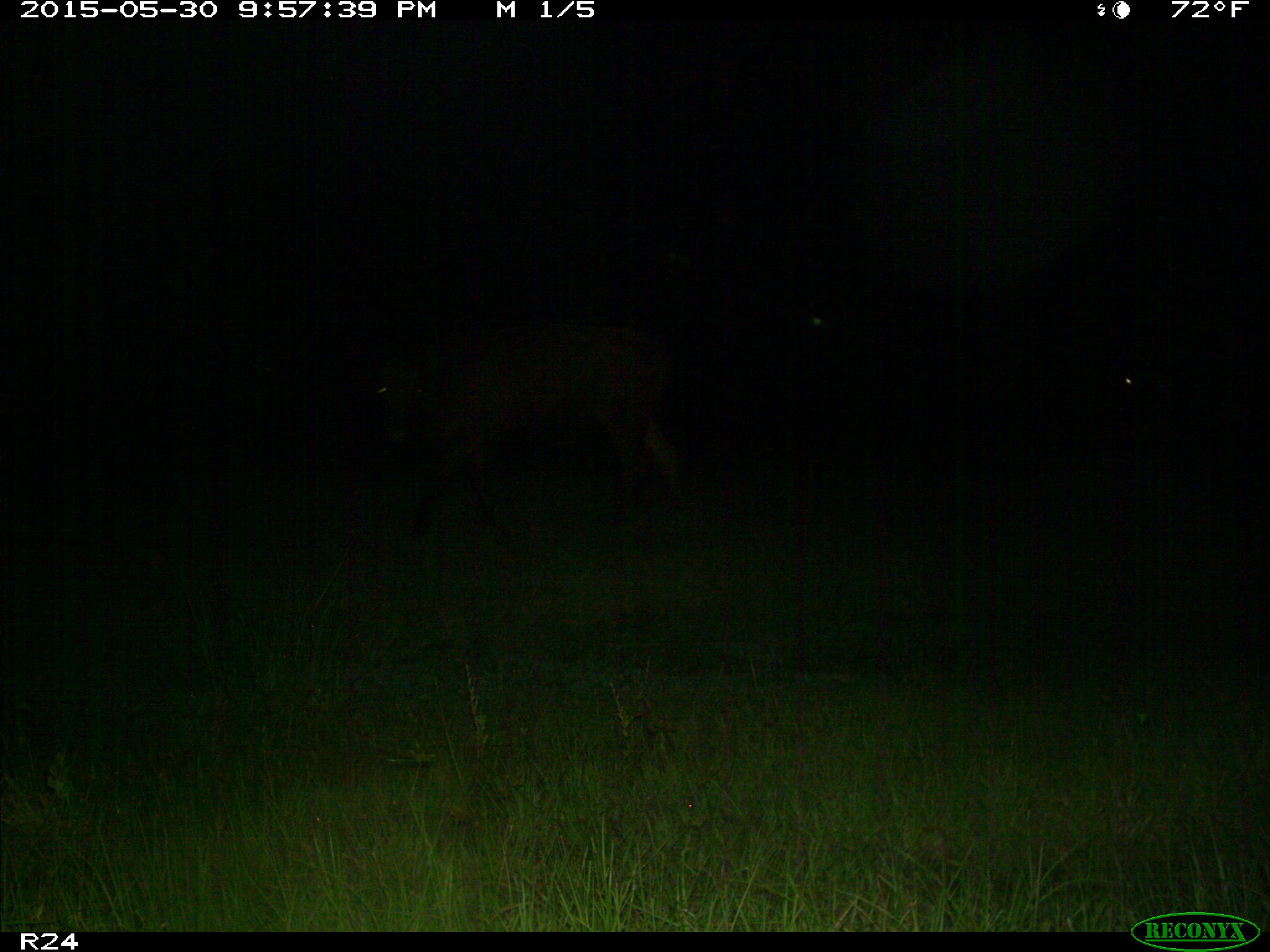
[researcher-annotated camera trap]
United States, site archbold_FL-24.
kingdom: Animalia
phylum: Chordata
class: Mammalia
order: Artiodactyla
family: Bovidae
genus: Bos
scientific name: Bos taurus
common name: domestic cow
Bos taurus (domestic cow).